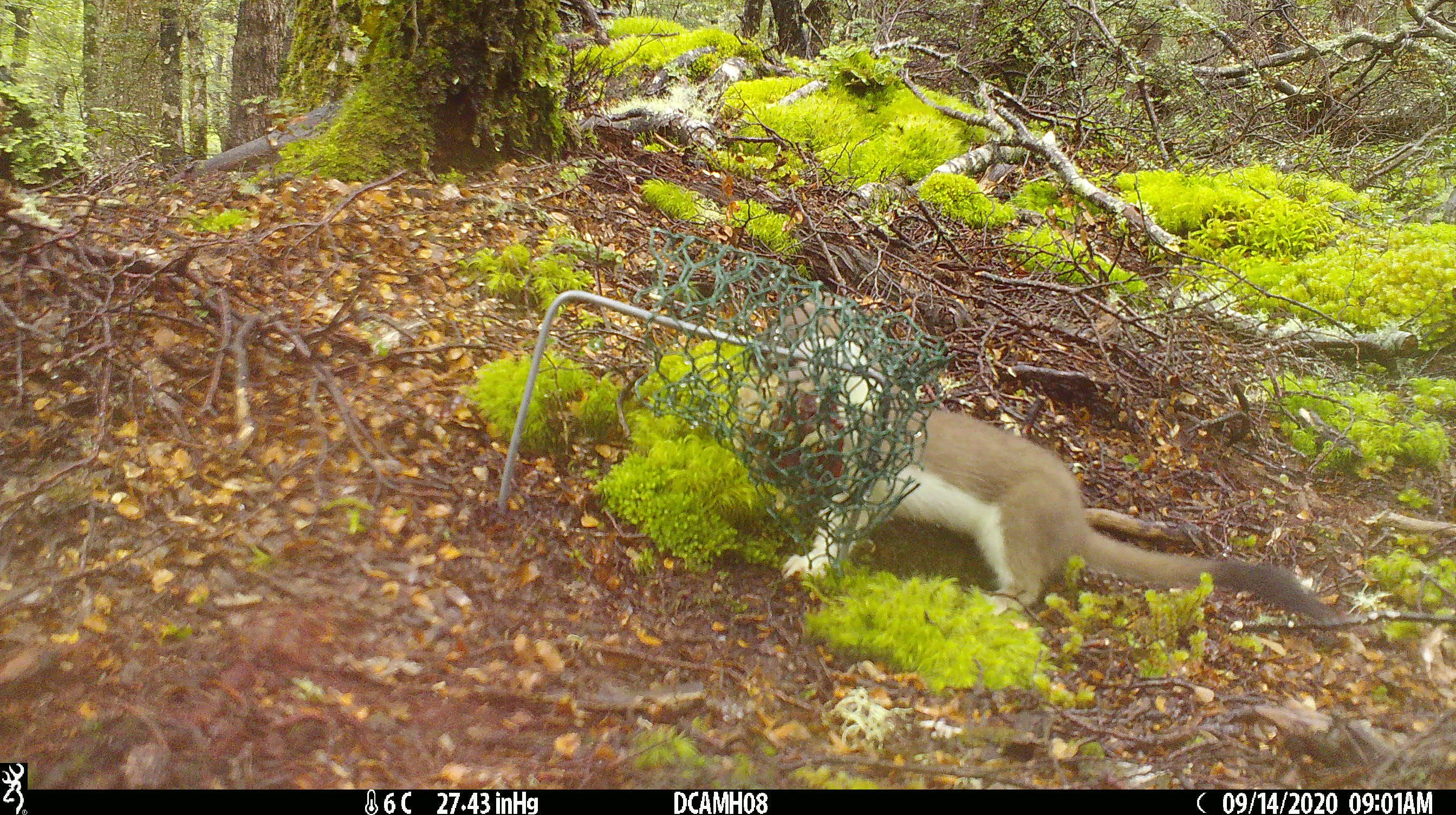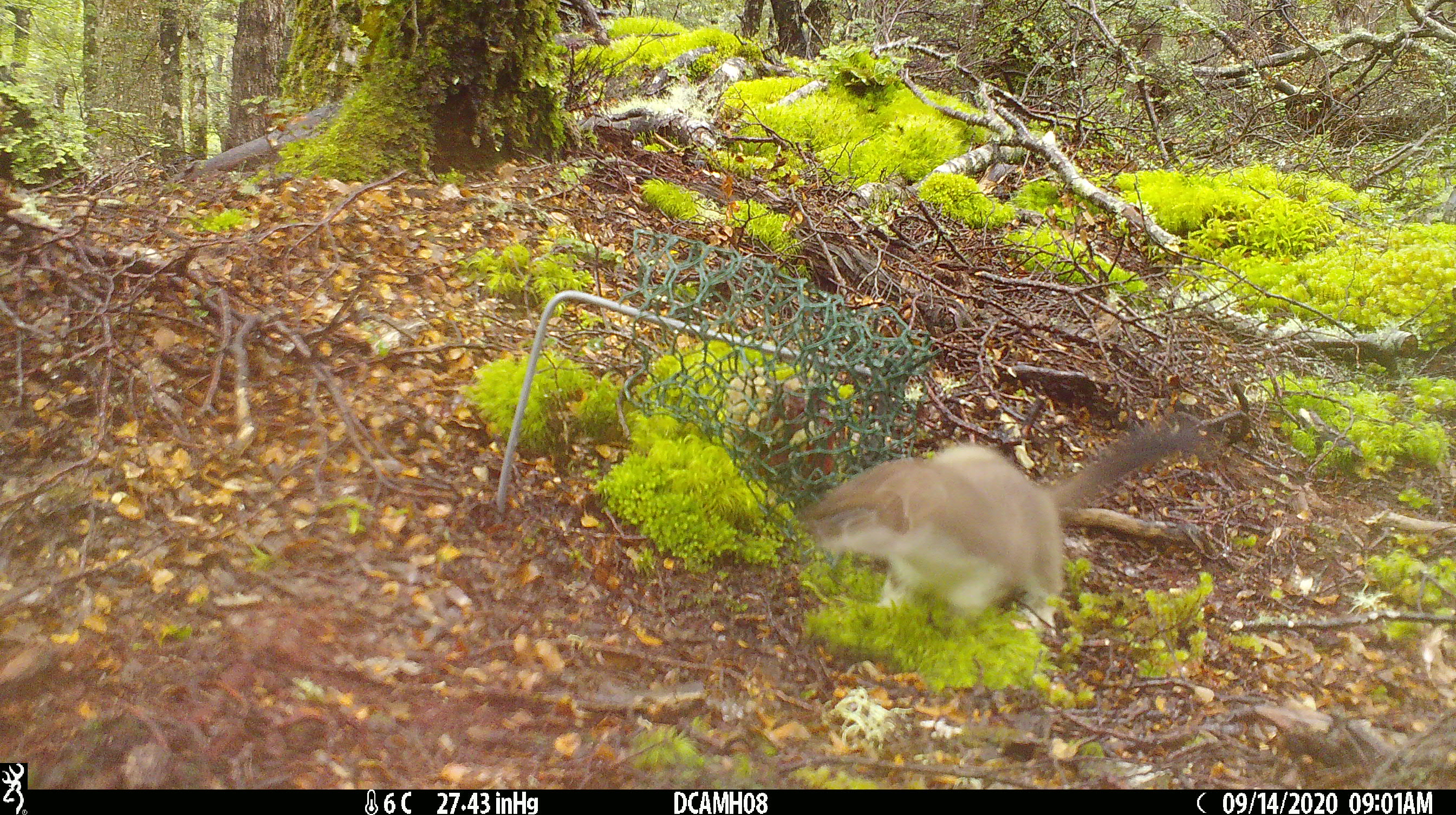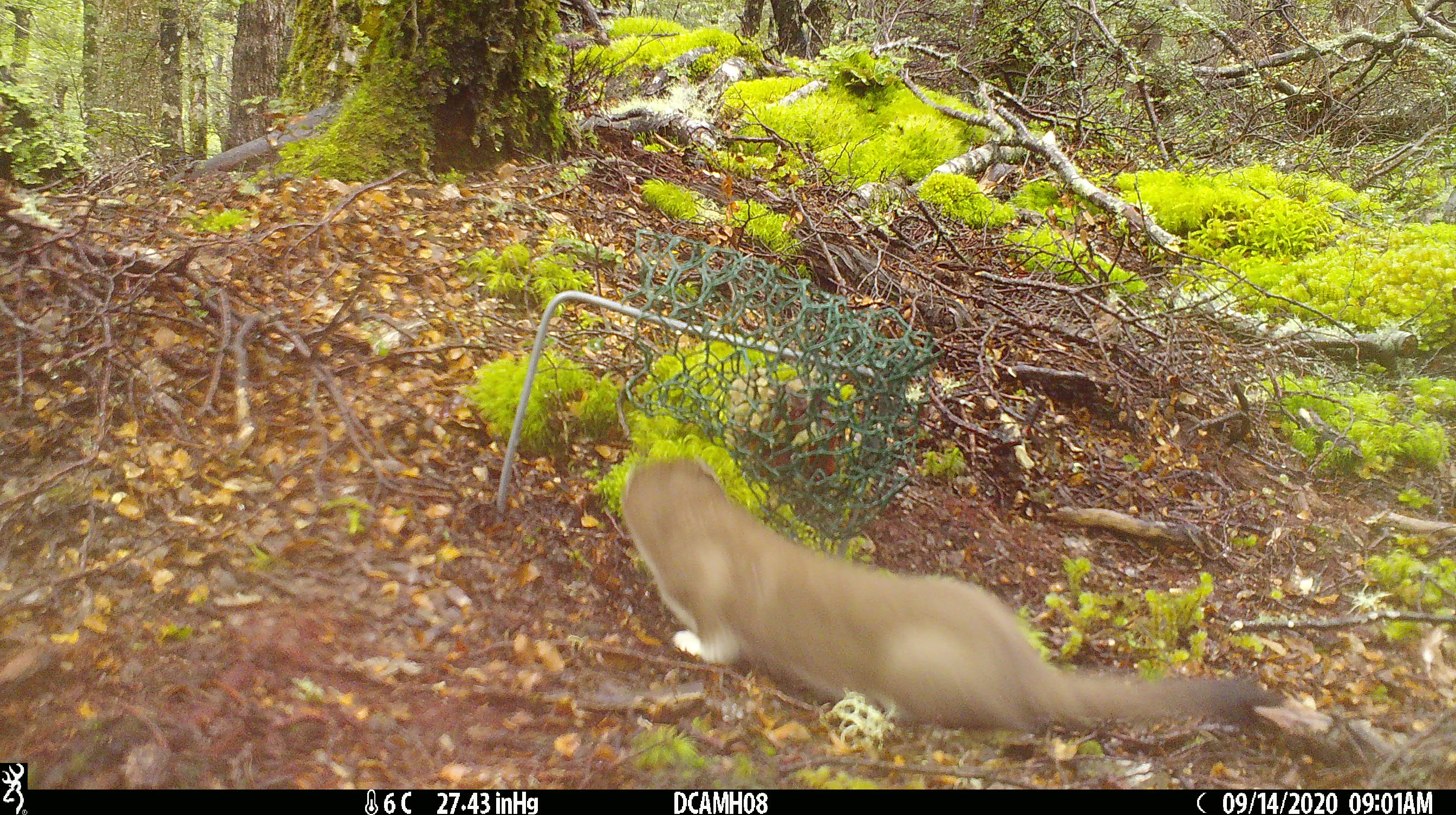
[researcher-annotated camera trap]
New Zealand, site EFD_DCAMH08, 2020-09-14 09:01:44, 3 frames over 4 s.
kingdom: Animalia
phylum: Chordata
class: Mammalia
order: Carnivora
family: Mustelidae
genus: Mustela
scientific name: Mustela erminea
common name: stoat